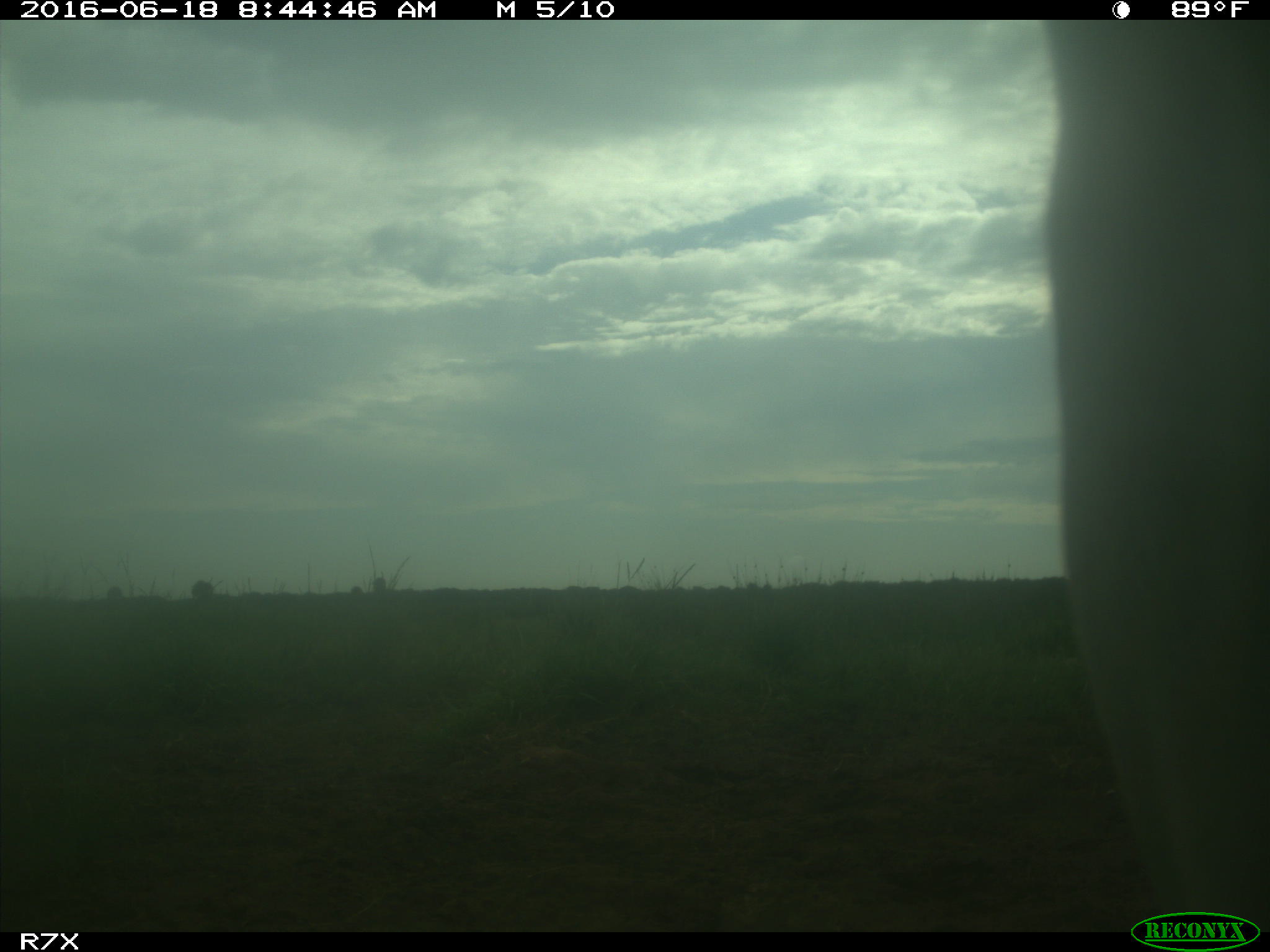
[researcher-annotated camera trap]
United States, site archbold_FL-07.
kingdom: Animalia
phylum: Chordata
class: Mammalia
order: Artiodactyla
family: Bovidae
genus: Bos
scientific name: Bos taurus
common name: domestic cow